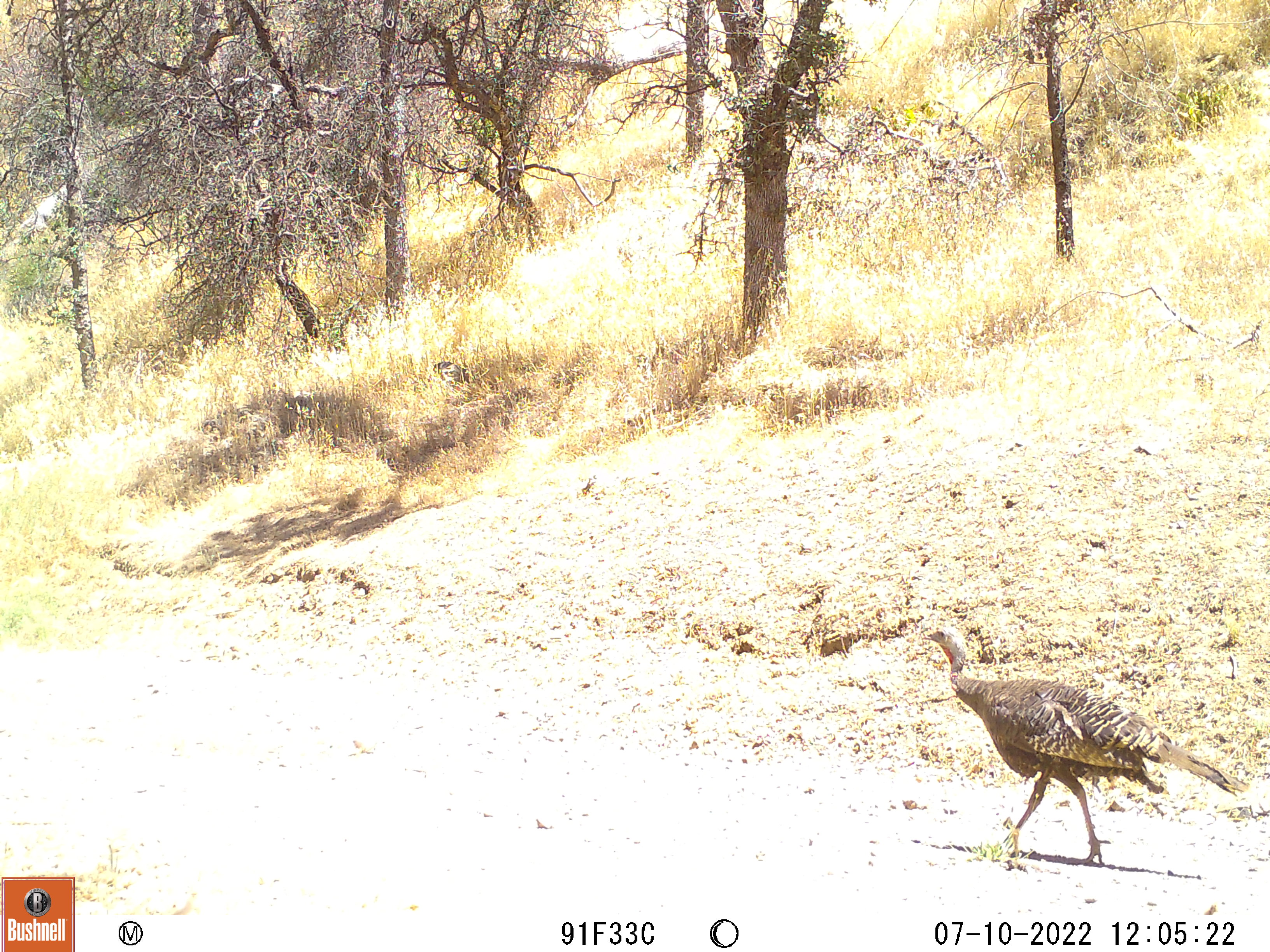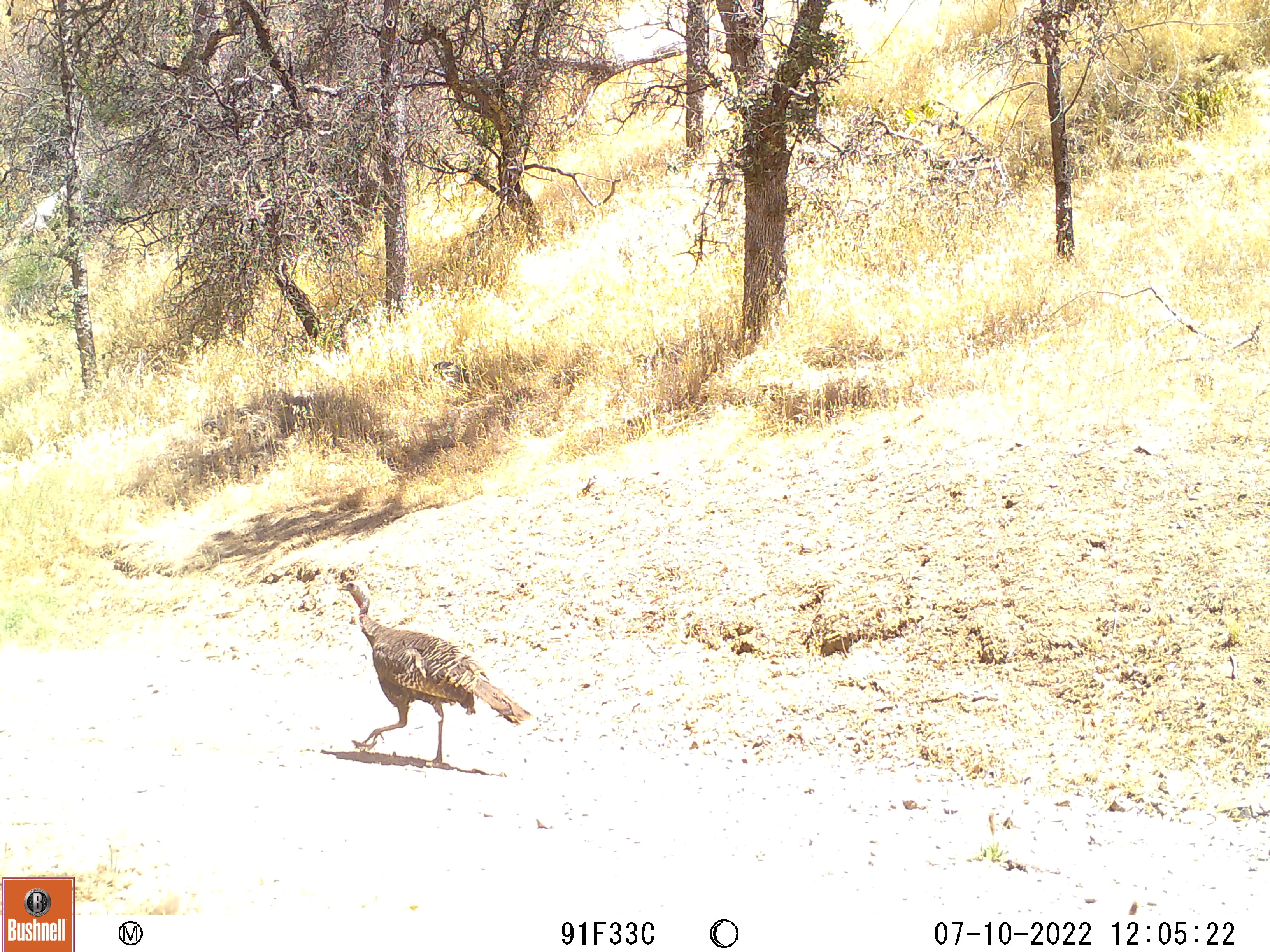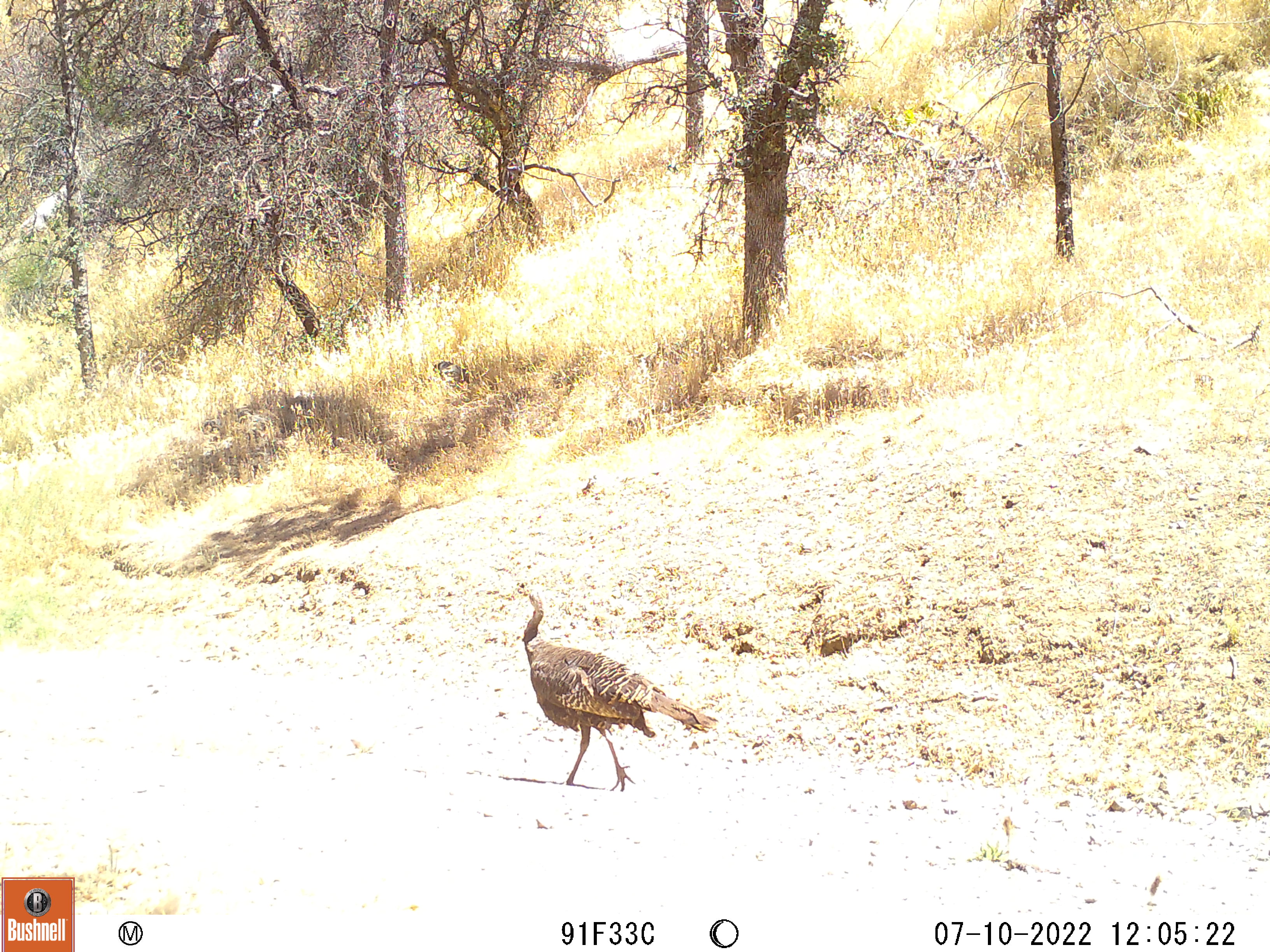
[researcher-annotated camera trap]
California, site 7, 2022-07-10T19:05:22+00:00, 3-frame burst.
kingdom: Animalia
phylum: Chordata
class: Aves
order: Galliformes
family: Phasianidae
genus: Meleagris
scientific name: Meleagris gallopavo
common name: turkey